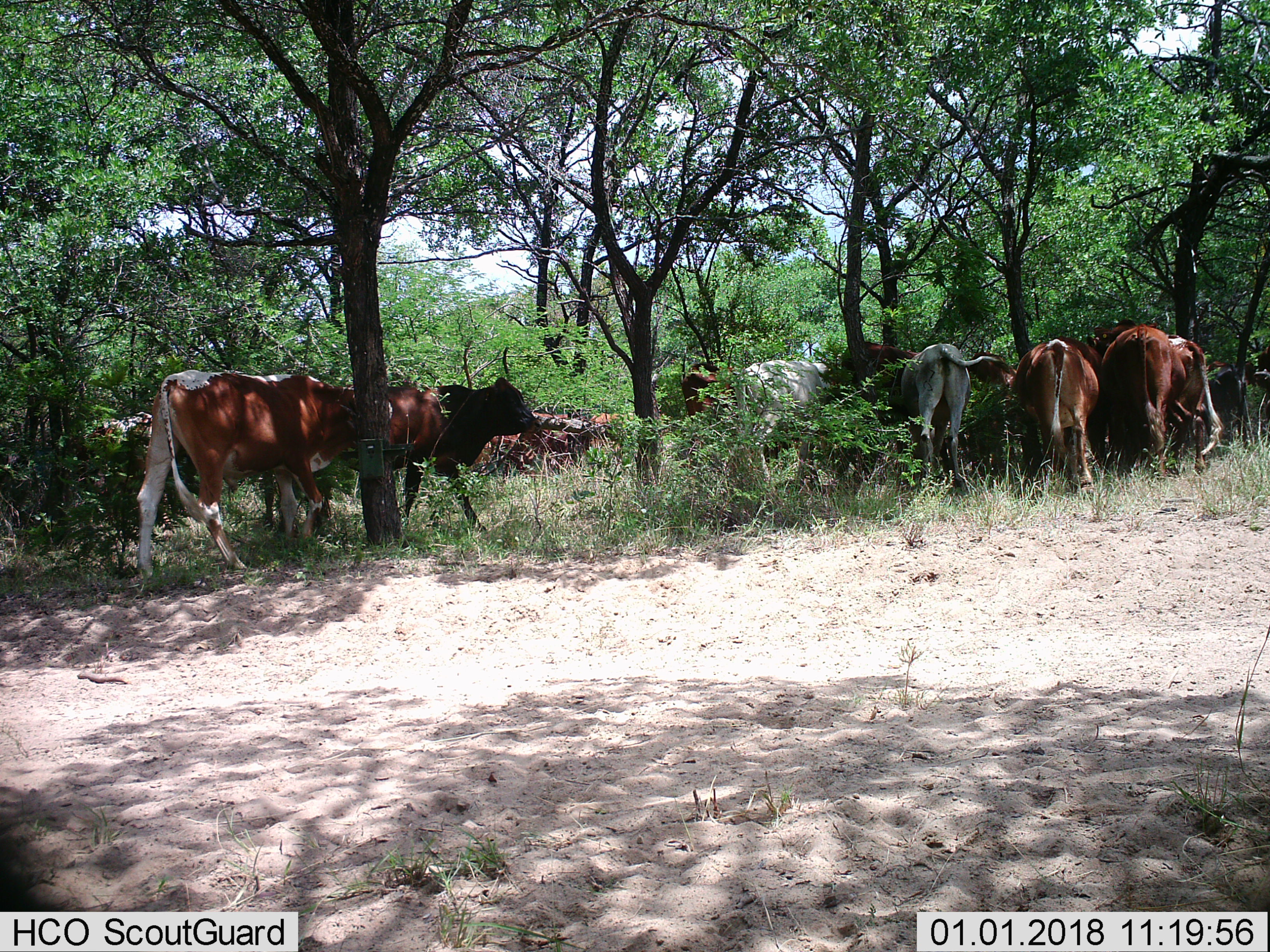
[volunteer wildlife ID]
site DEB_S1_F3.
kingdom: Animalia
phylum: Chordata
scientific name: Vertebrata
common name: domestic animal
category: domesticanimal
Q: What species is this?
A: Domesticanimal (domestic animal) (Vertebrata).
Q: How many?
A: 11-50.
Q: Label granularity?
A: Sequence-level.